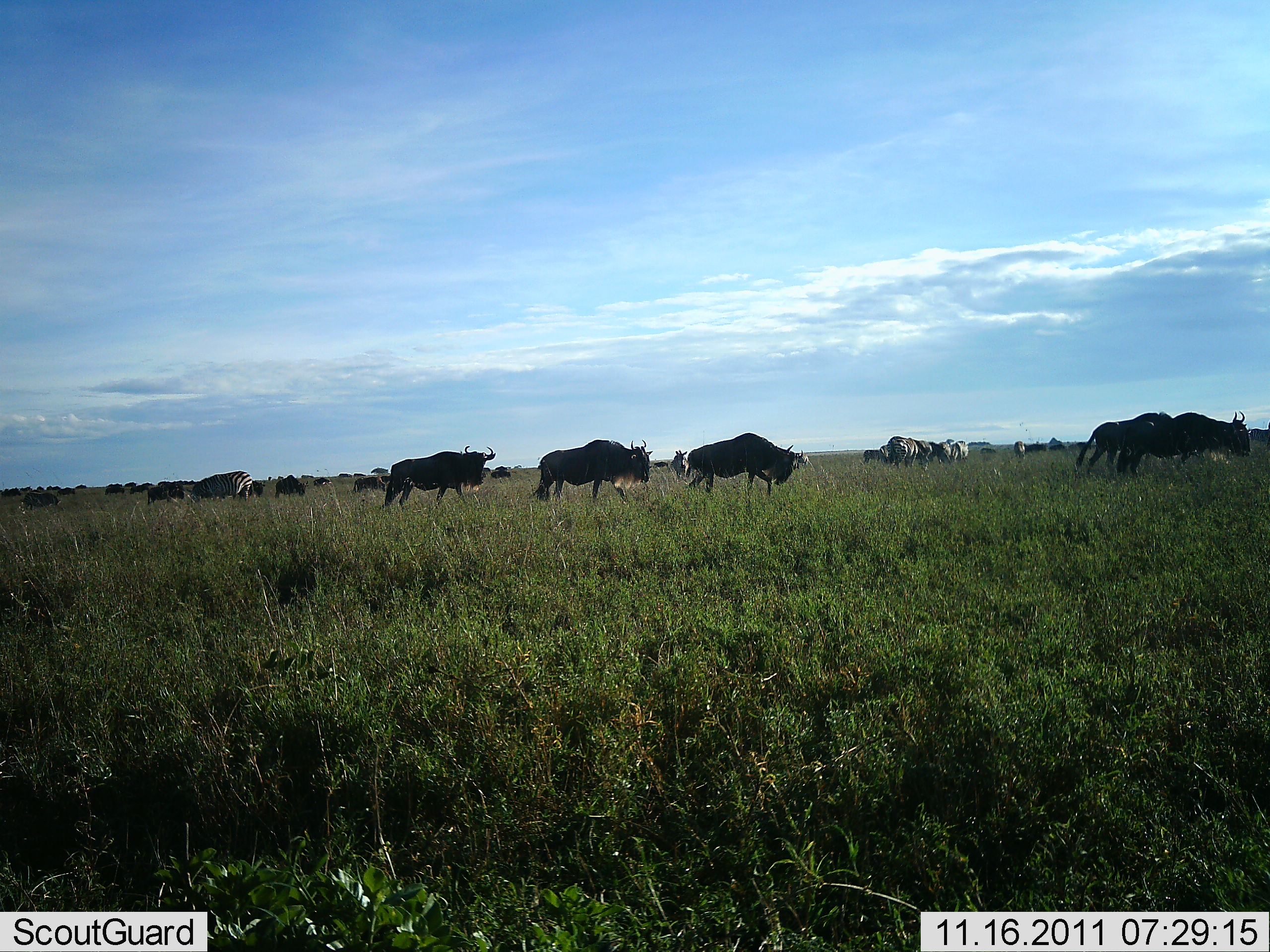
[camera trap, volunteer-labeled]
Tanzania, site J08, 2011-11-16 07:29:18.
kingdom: Animalia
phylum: Chordata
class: Mammalia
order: Artiodactyla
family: Bovidae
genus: Connochaetes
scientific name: Connochaetes taurinus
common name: blue wildebeest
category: wildebeest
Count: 11-50.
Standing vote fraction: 15%.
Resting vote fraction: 0%.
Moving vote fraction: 100%.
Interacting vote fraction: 0%.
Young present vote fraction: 0%.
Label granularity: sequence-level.